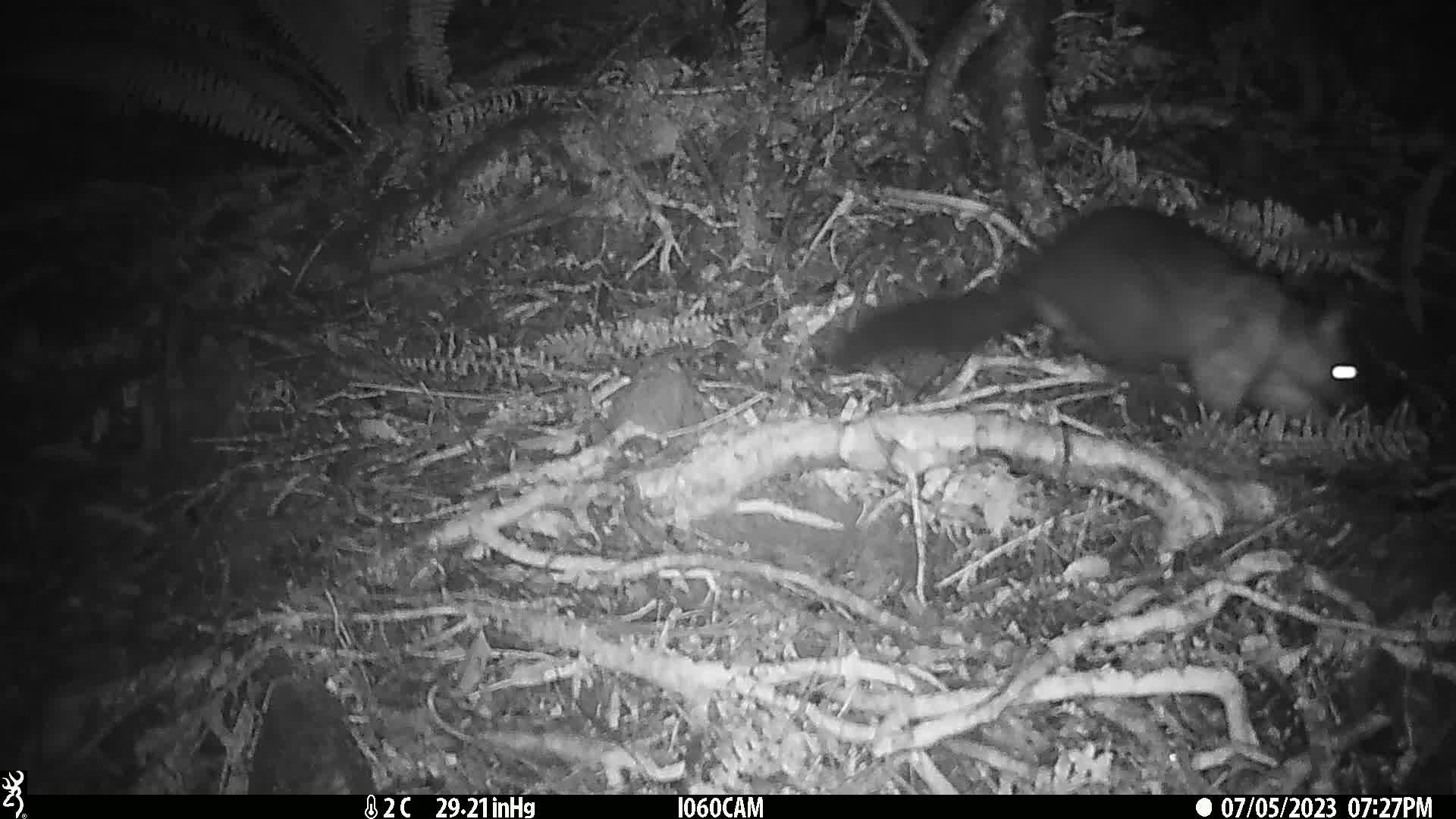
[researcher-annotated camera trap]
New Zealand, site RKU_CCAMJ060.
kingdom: Animalia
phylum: Chordata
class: Mammalia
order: Diprotodontia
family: Phalangeridae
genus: Trichosurus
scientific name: Trichosurus vulpecula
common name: common brushtail possum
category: possum